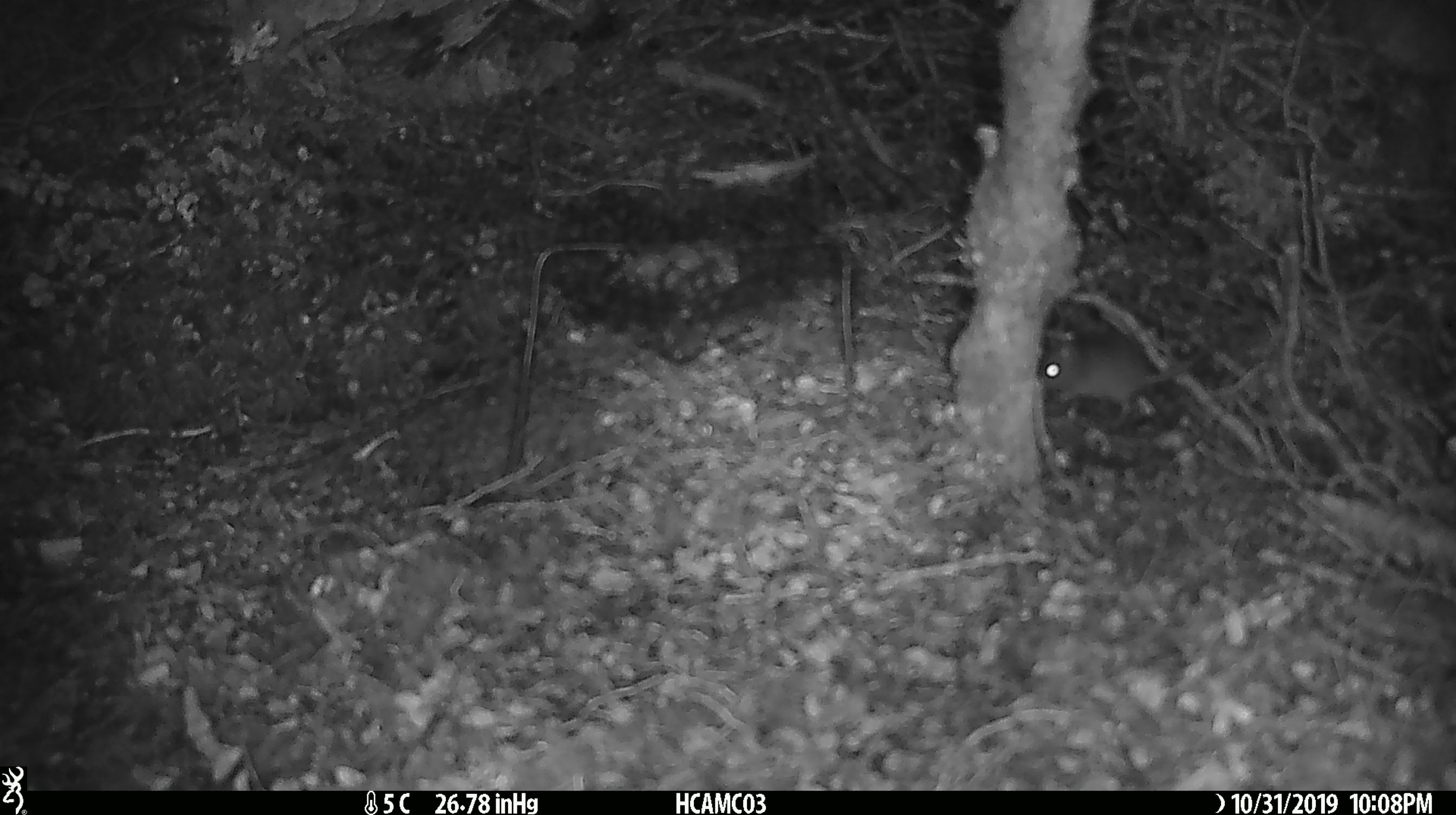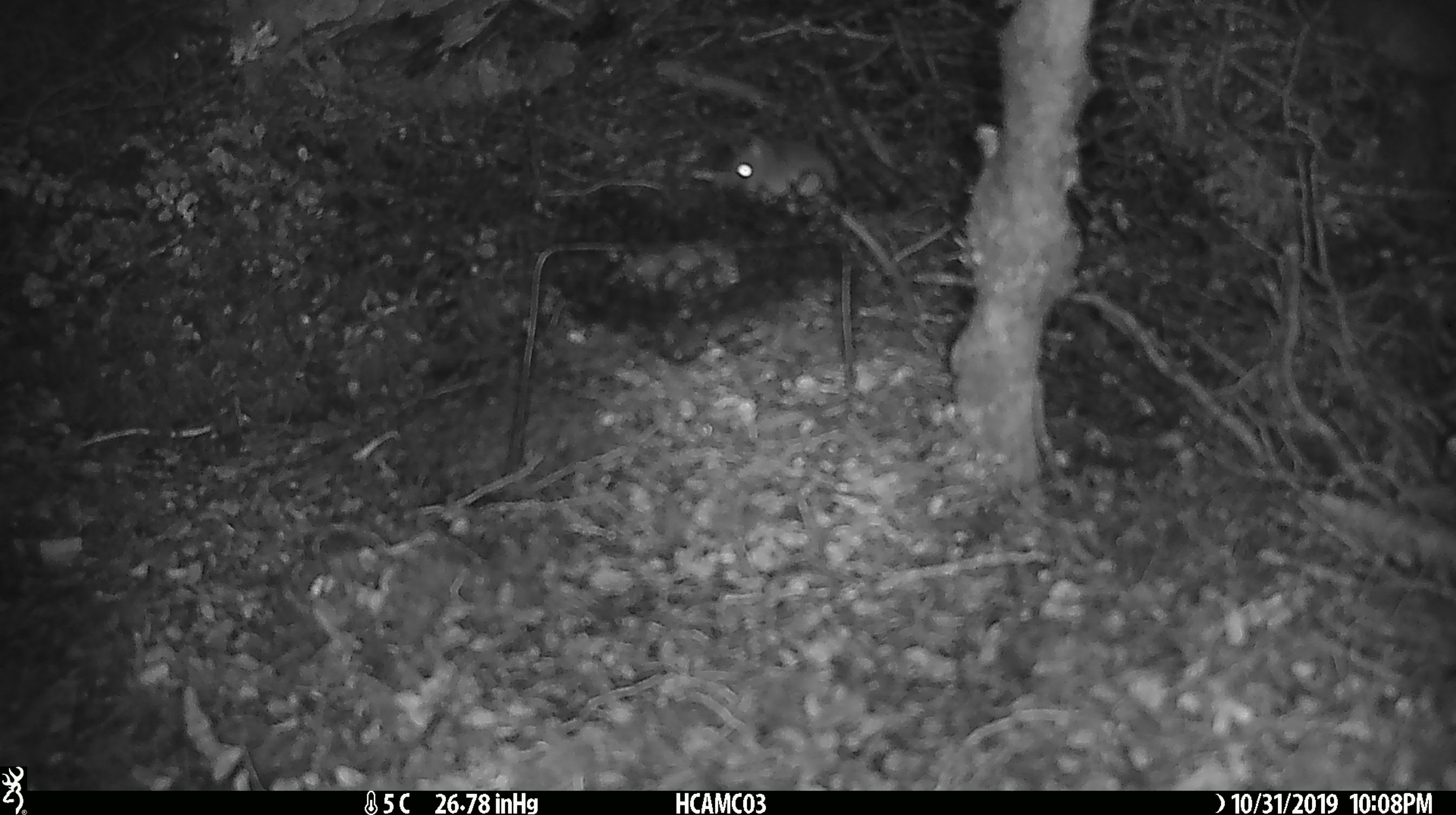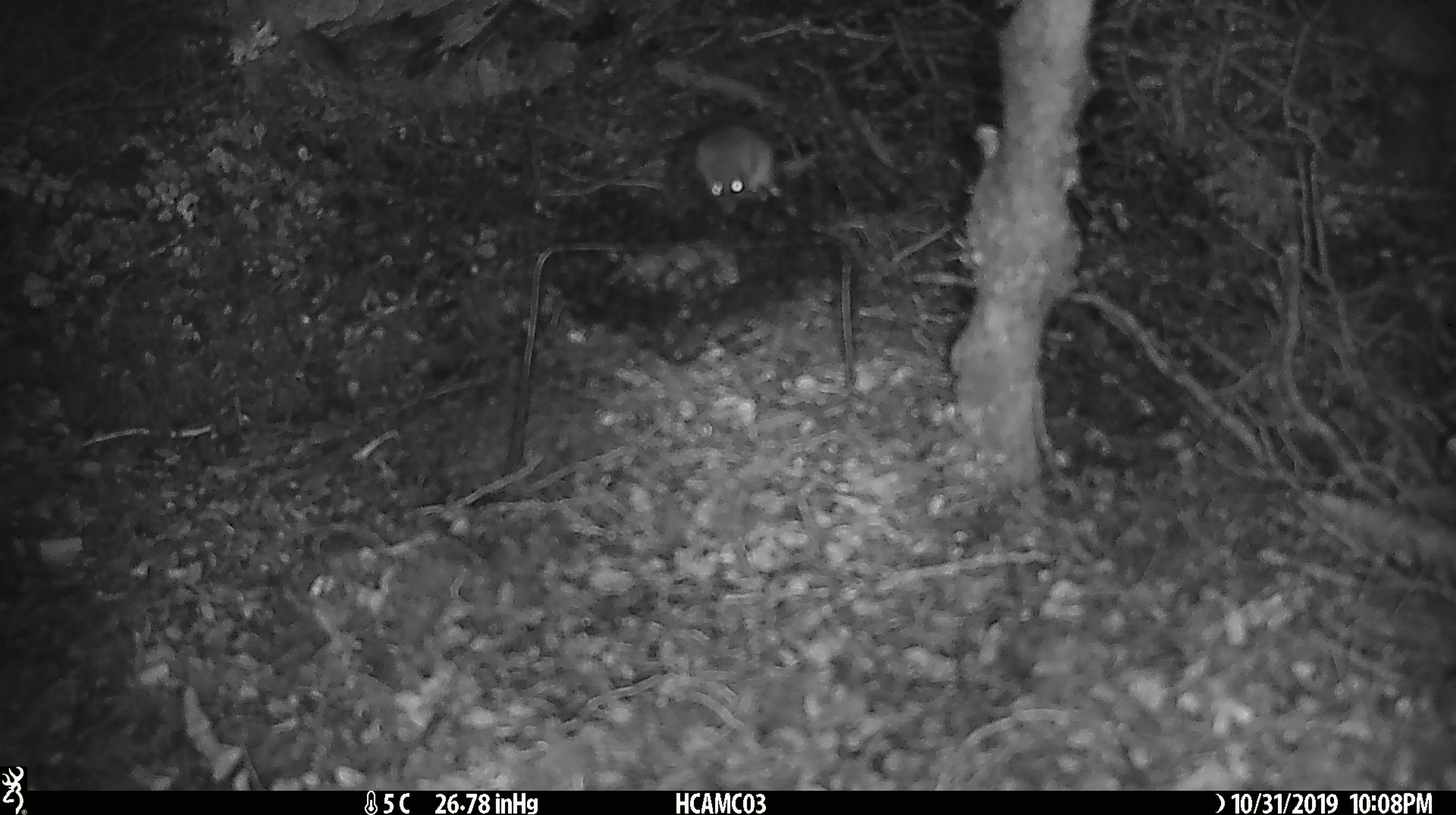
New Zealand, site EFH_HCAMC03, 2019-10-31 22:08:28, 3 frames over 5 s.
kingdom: Animalia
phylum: Chordata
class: Mammalia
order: Rodentia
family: Muridae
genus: Mus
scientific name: Mus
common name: mouse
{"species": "mouse (Mus)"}